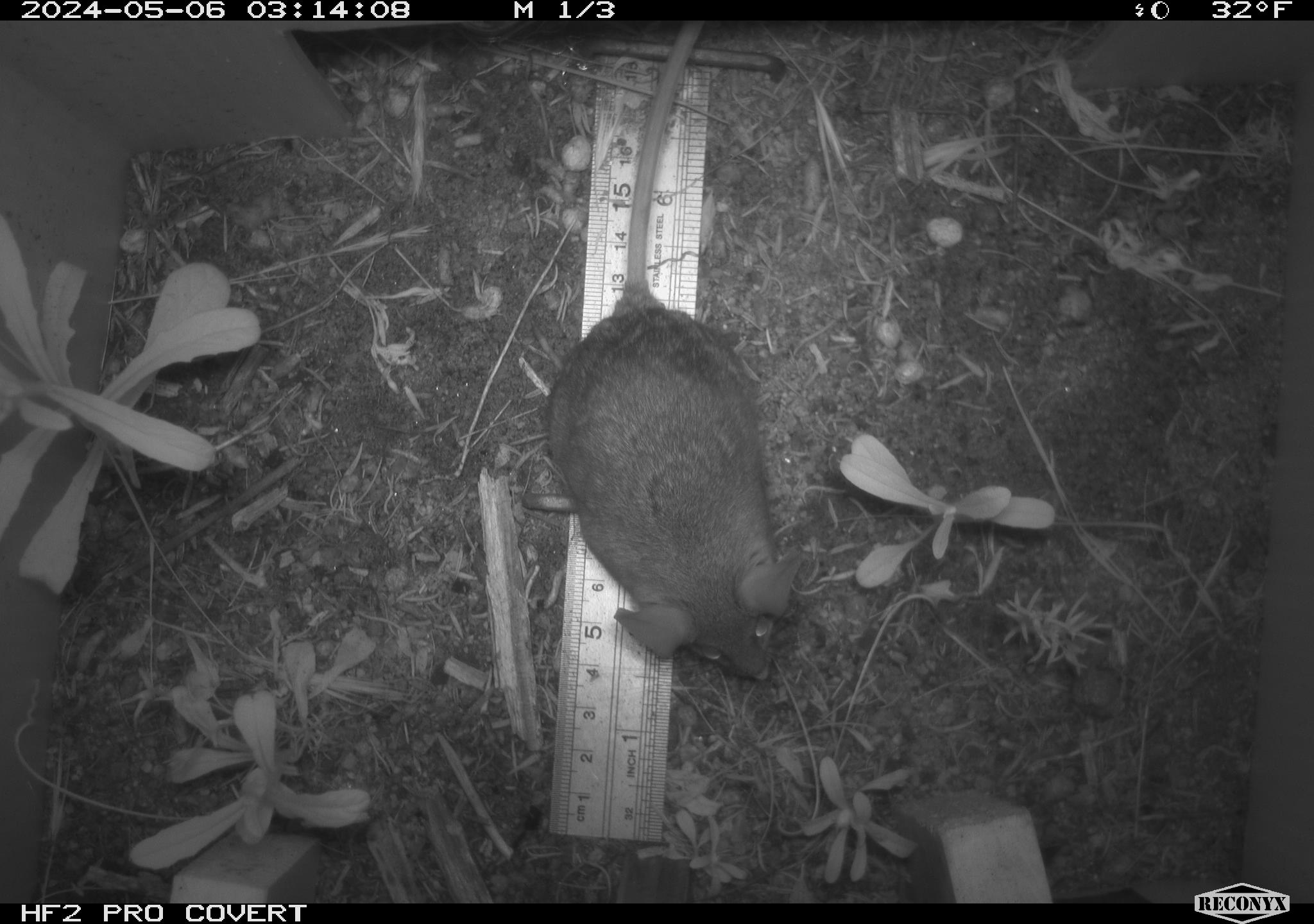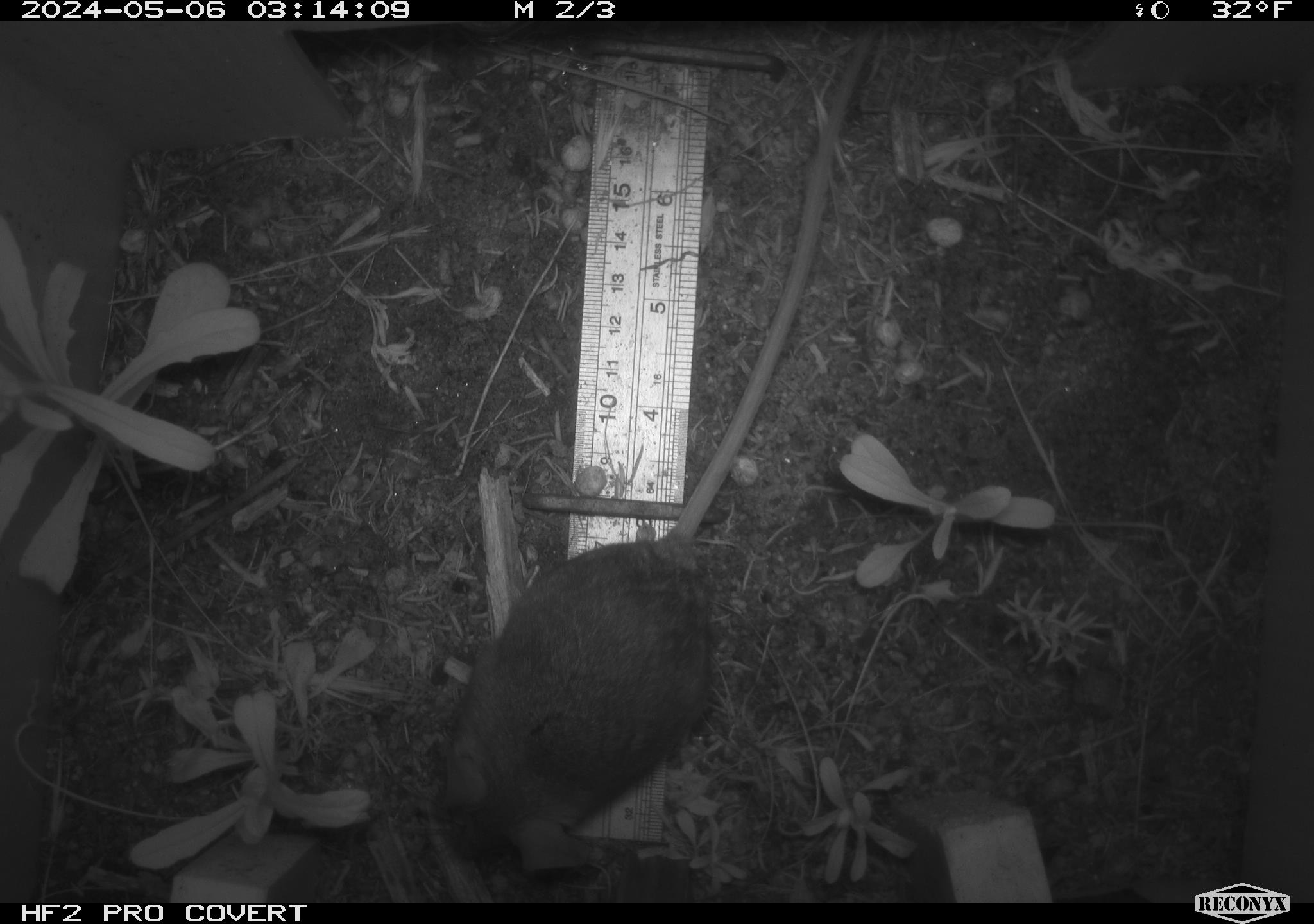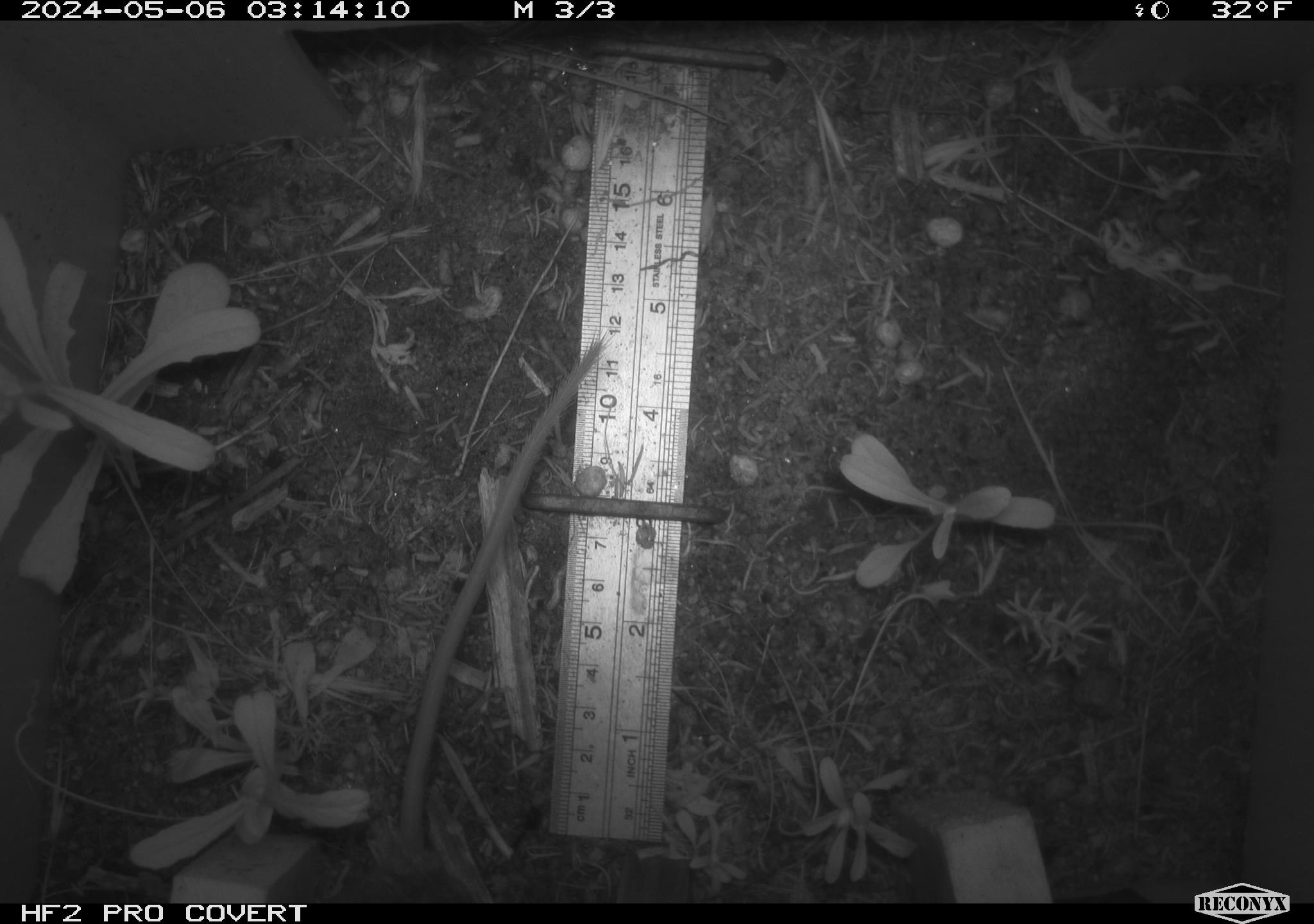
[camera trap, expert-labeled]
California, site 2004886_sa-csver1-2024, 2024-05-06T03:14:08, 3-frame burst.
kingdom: Animalia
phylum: Chordata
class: Mammalia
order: Rodentia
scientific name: Rodentia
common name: rodent